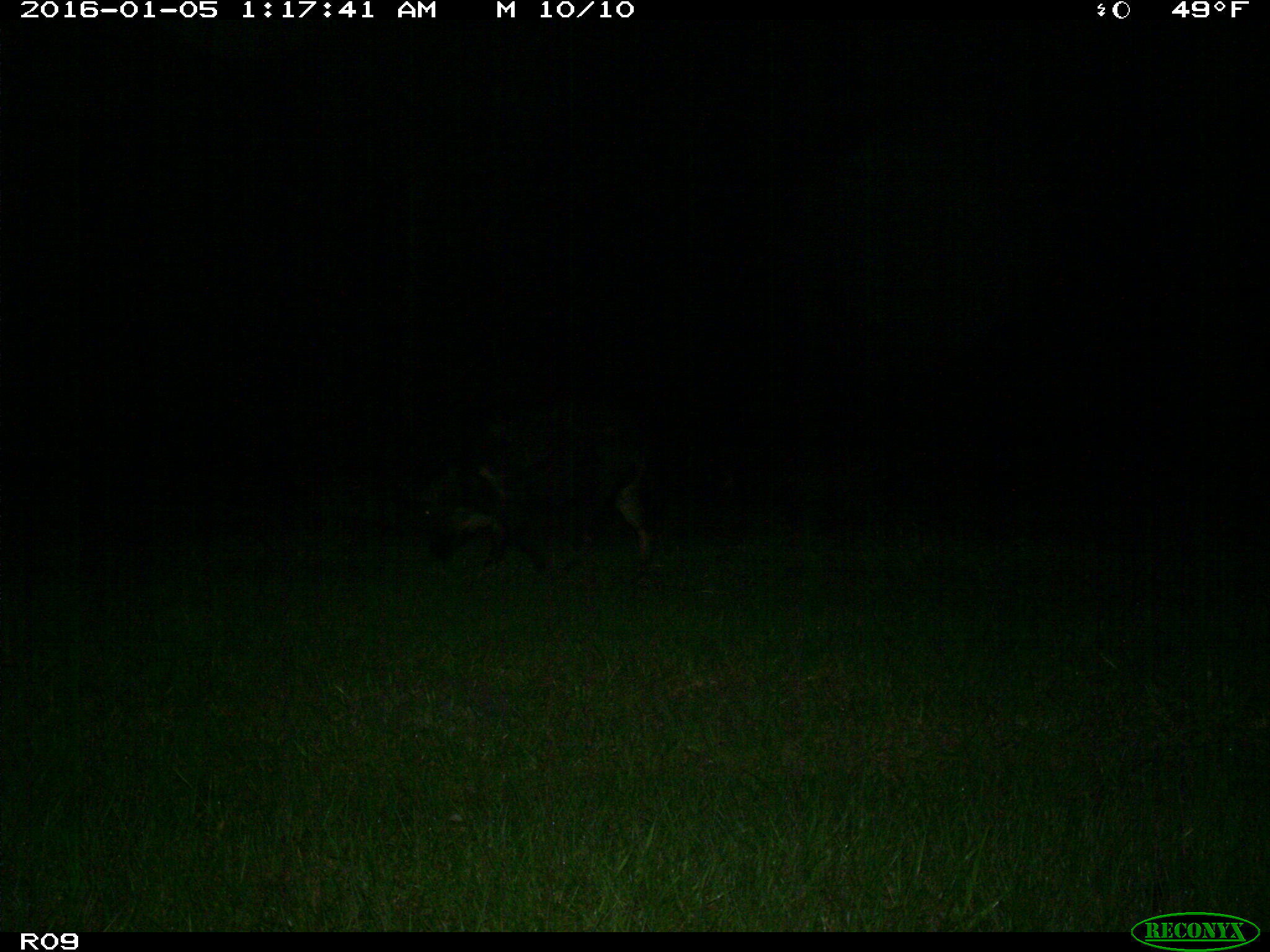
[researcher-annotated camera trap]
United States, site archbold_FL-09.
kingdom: Animalia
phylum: Chordata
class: Mammalia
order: Artiodactyla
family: Suidae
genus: Sus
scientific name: Sus scrofa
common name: wild boar